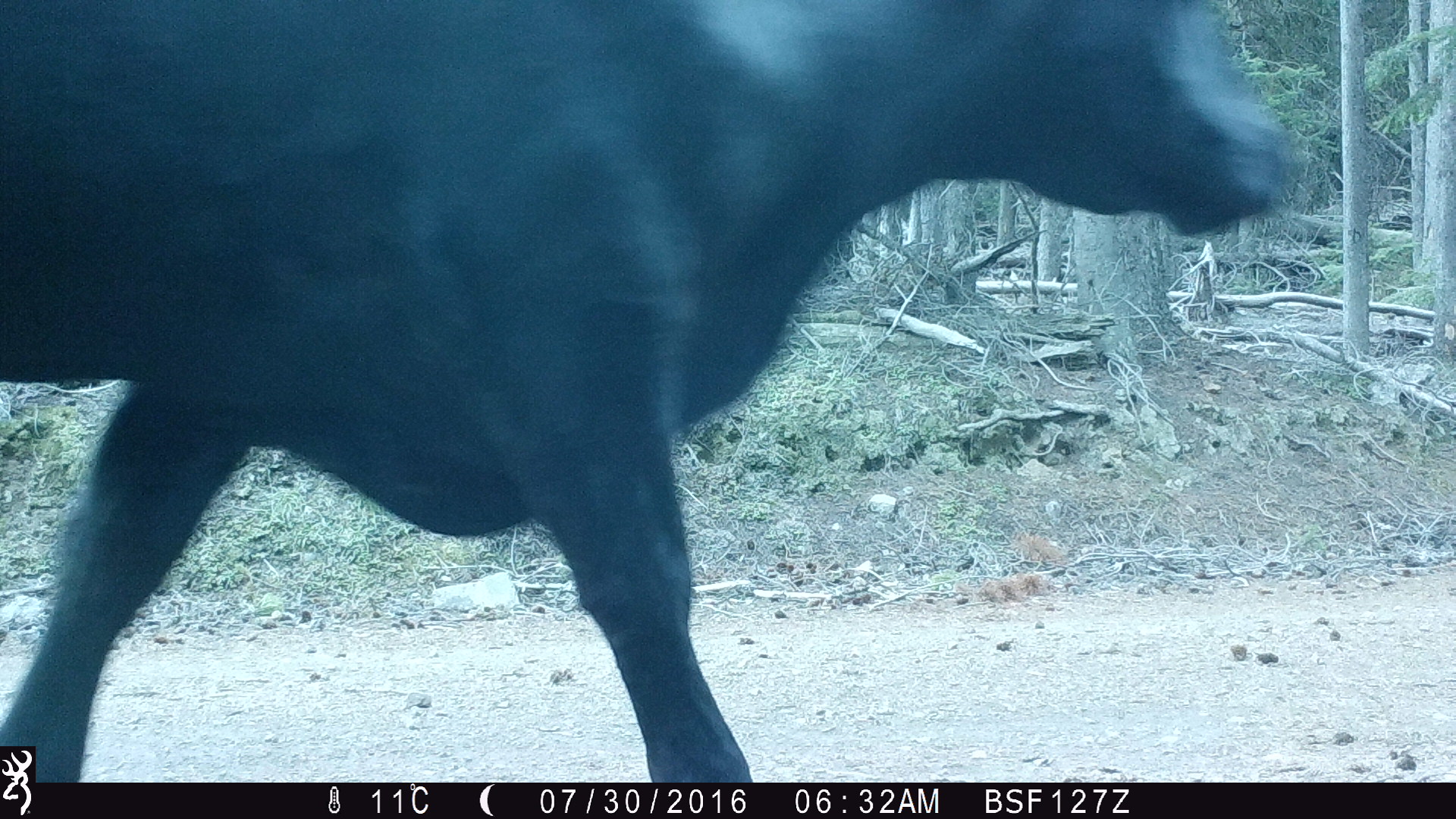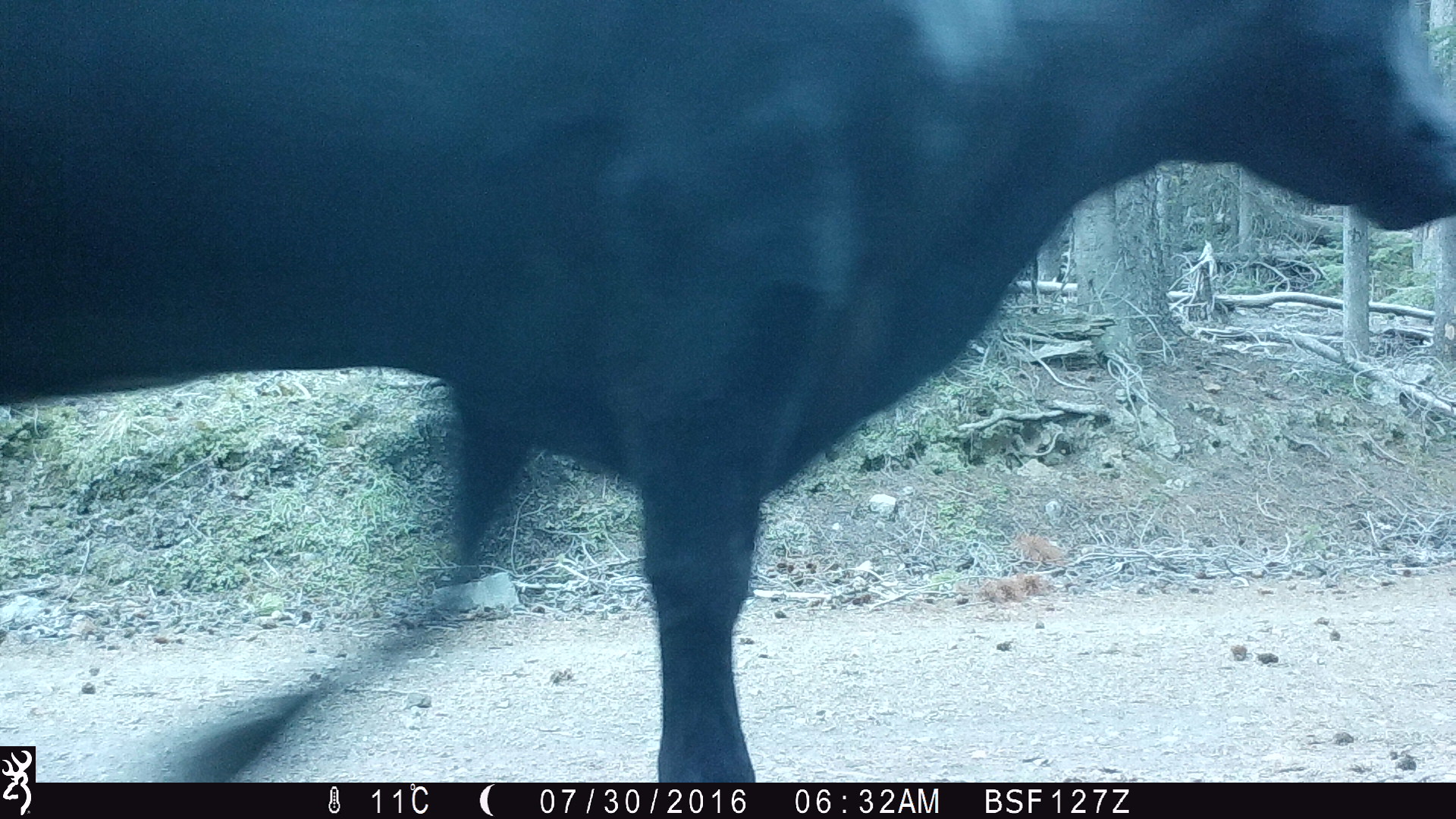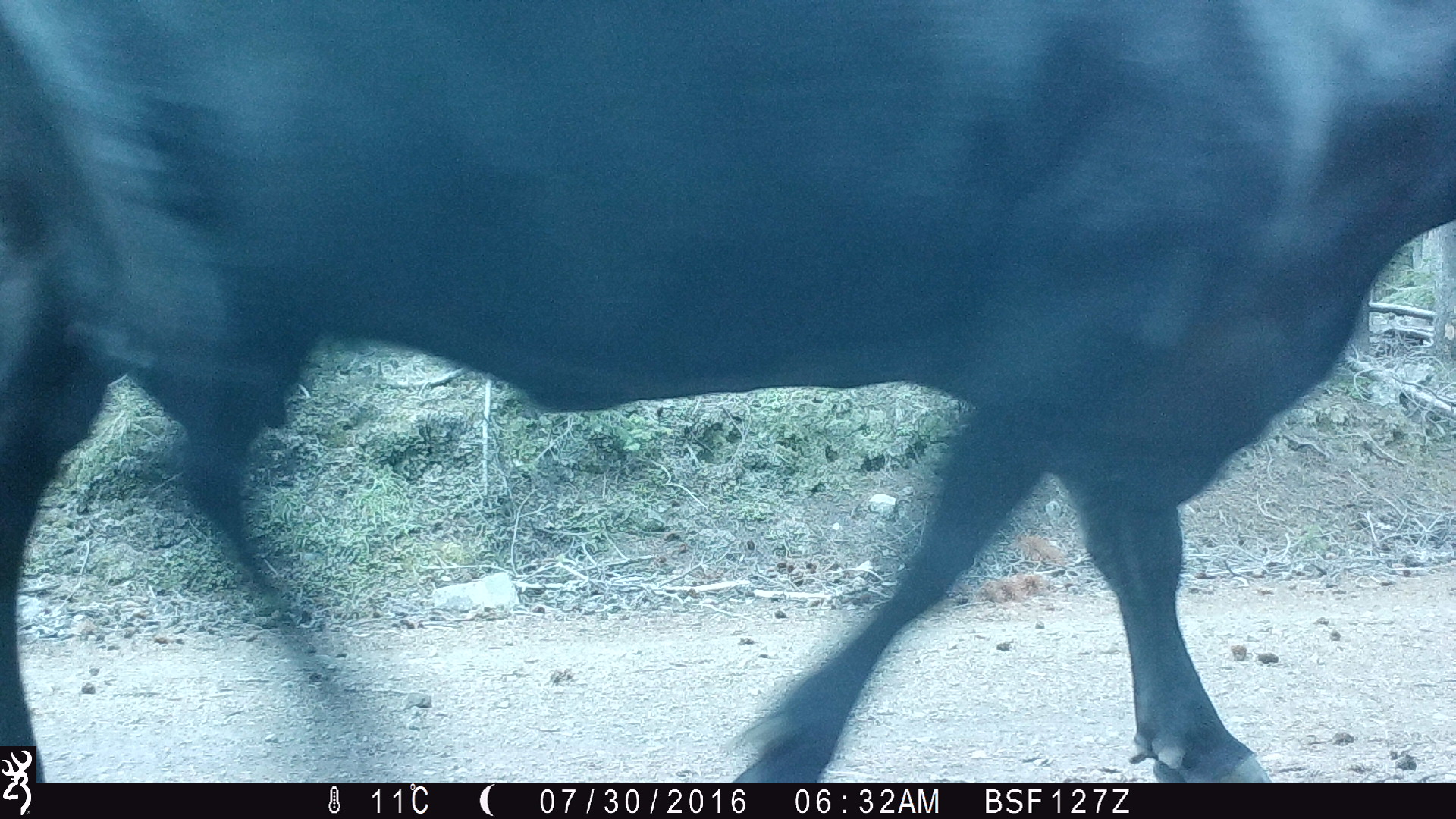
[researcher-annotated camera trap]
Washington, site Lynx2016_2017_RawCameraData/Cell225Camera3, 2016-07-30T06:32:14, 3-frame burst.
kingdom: Animalia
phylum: Chordata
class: Mammalia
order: Artiodactyla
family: Bovidae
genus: Bos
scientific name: Bos taurus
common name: domestic cattle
Domestic cattle (Bos taurus). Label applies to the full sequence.